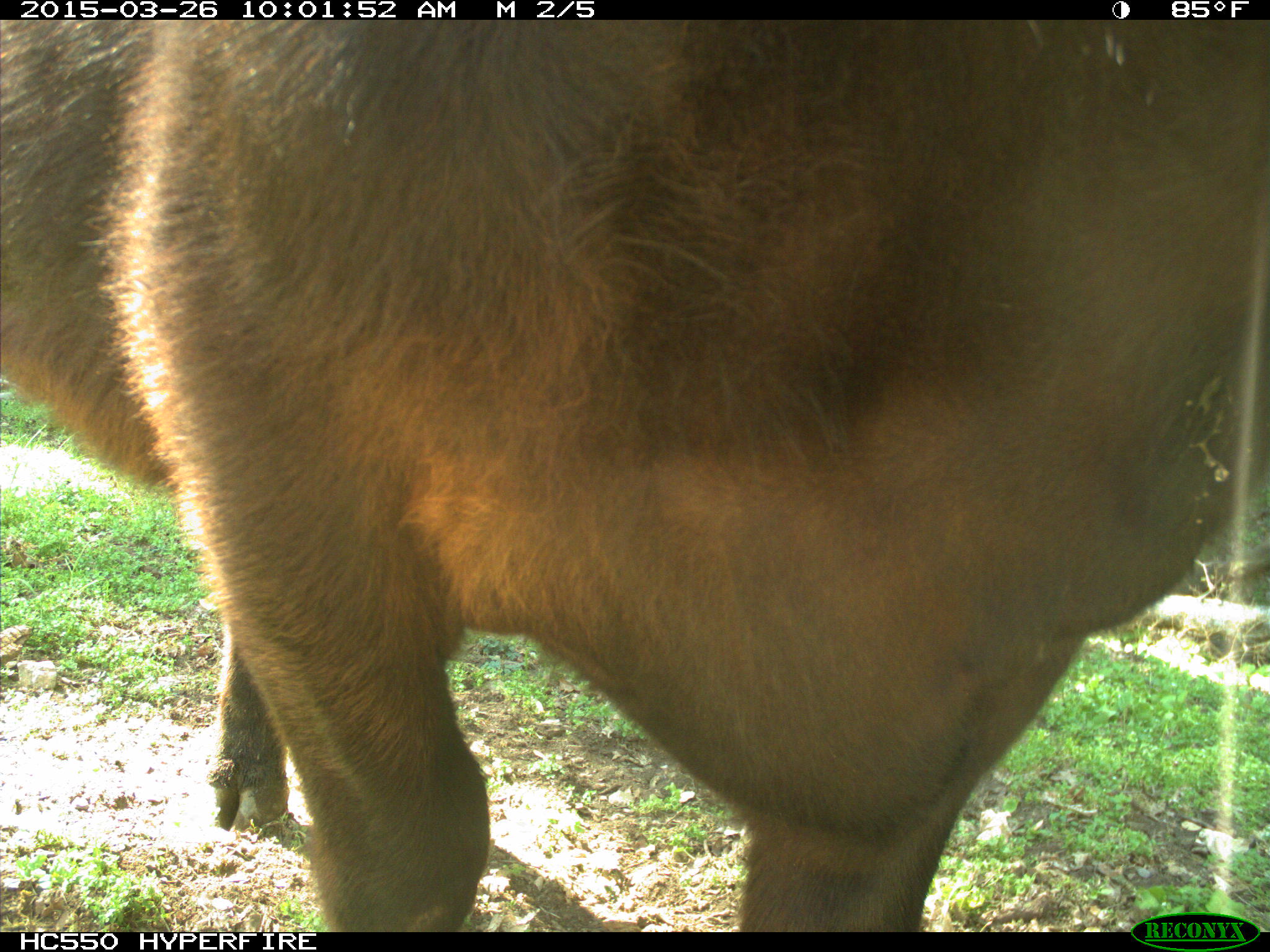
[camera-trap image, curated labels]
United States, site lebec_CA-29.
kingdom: Animalia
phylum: Chordata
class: Mammalia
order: Artiodactyla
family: Bovidae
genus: Bos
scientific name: Bos taurus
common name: domestic cow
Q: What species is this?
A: Bos taurus (domestic cow).